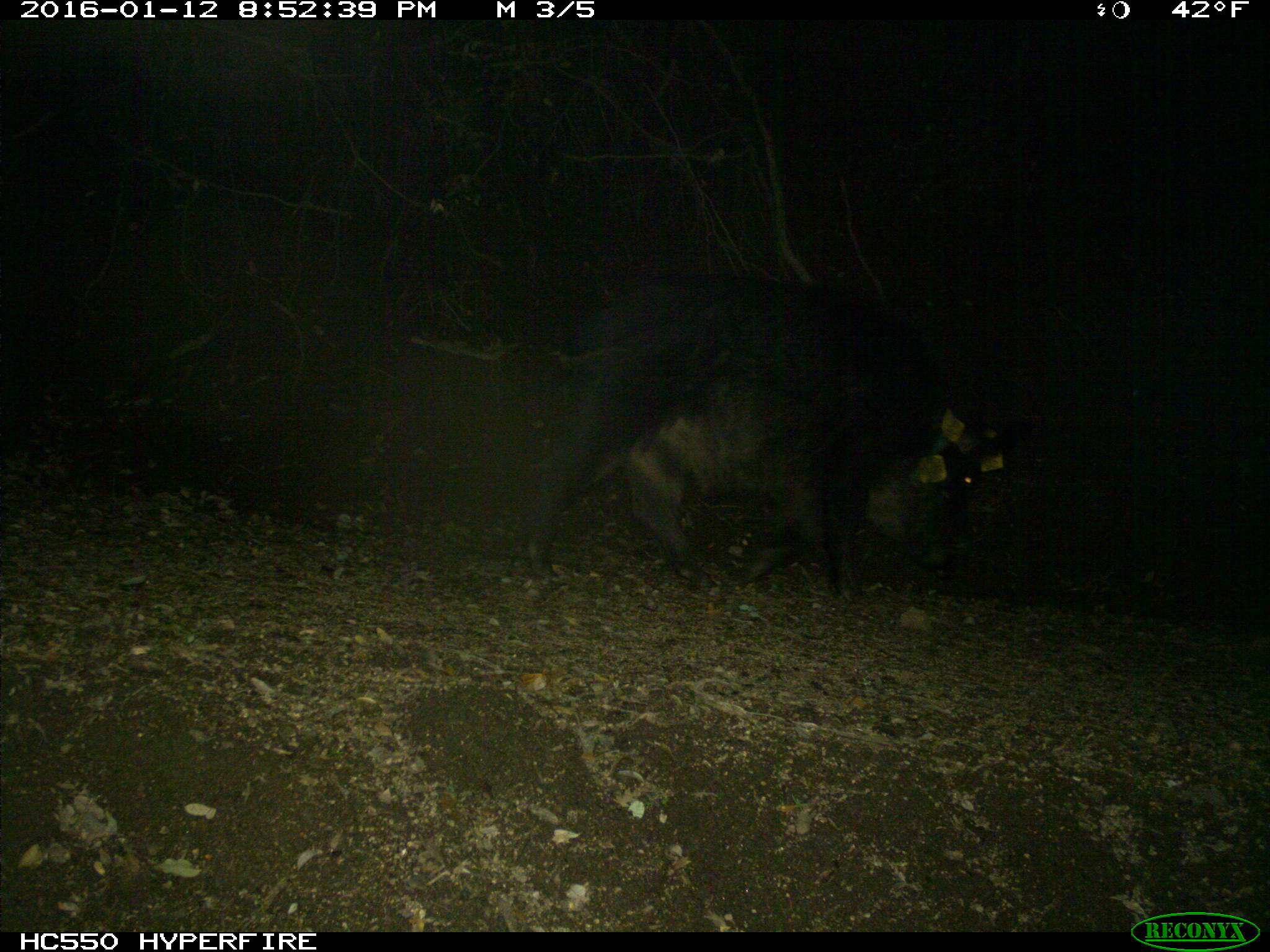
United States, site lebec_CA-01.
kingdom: Animalia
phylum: Chordata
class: Mammalia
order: Artiodactyla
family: Suidae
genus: Sus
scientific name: Sus scrofa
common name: wild boar